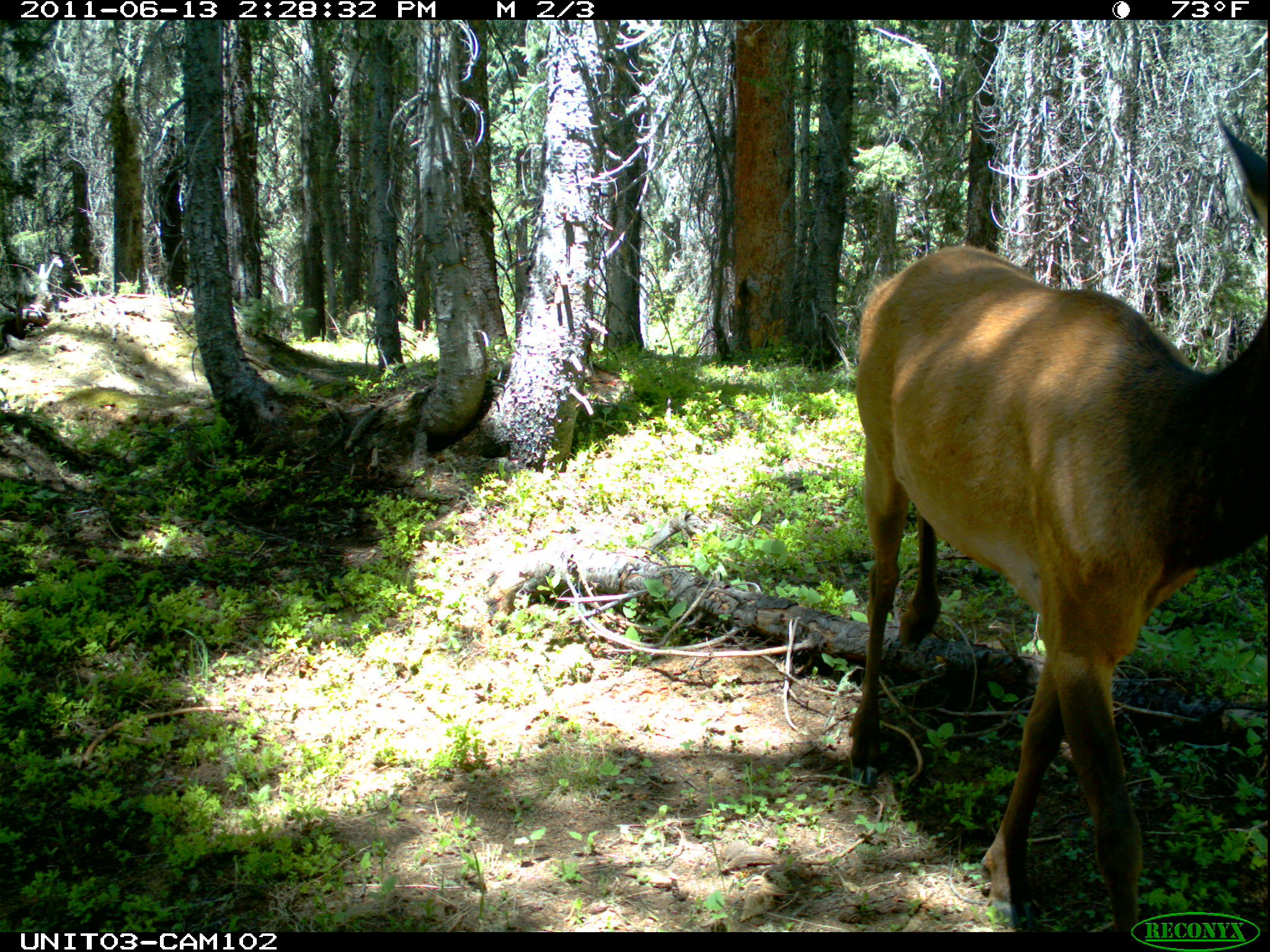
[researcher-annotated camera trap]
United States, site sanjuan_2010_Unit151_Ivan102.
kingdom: Animalia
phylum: Chordata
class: Mammalia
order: Artiodactyla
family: Cervidae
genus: Cervus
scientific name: Cervus elaphus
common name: red deer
Cervus elaphus (red deer).